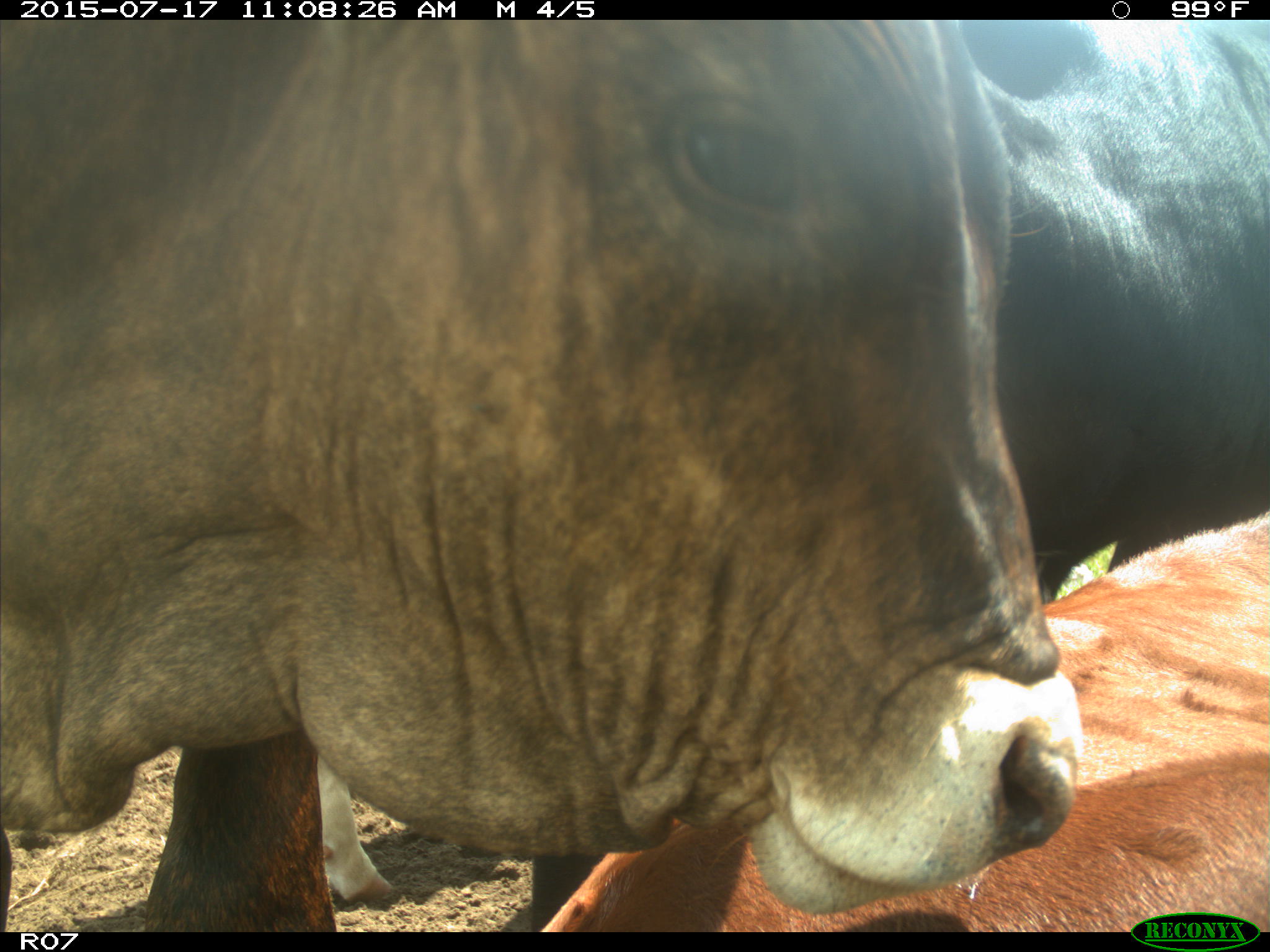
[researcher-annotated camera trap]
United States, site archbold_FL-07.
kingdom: Animalia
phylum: Chordata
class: Mammalia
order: Artiodactyla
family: Bovidae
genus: Bos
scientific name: Bos taurus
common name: domestic cow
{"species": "Bos taurus (domestic cow)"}